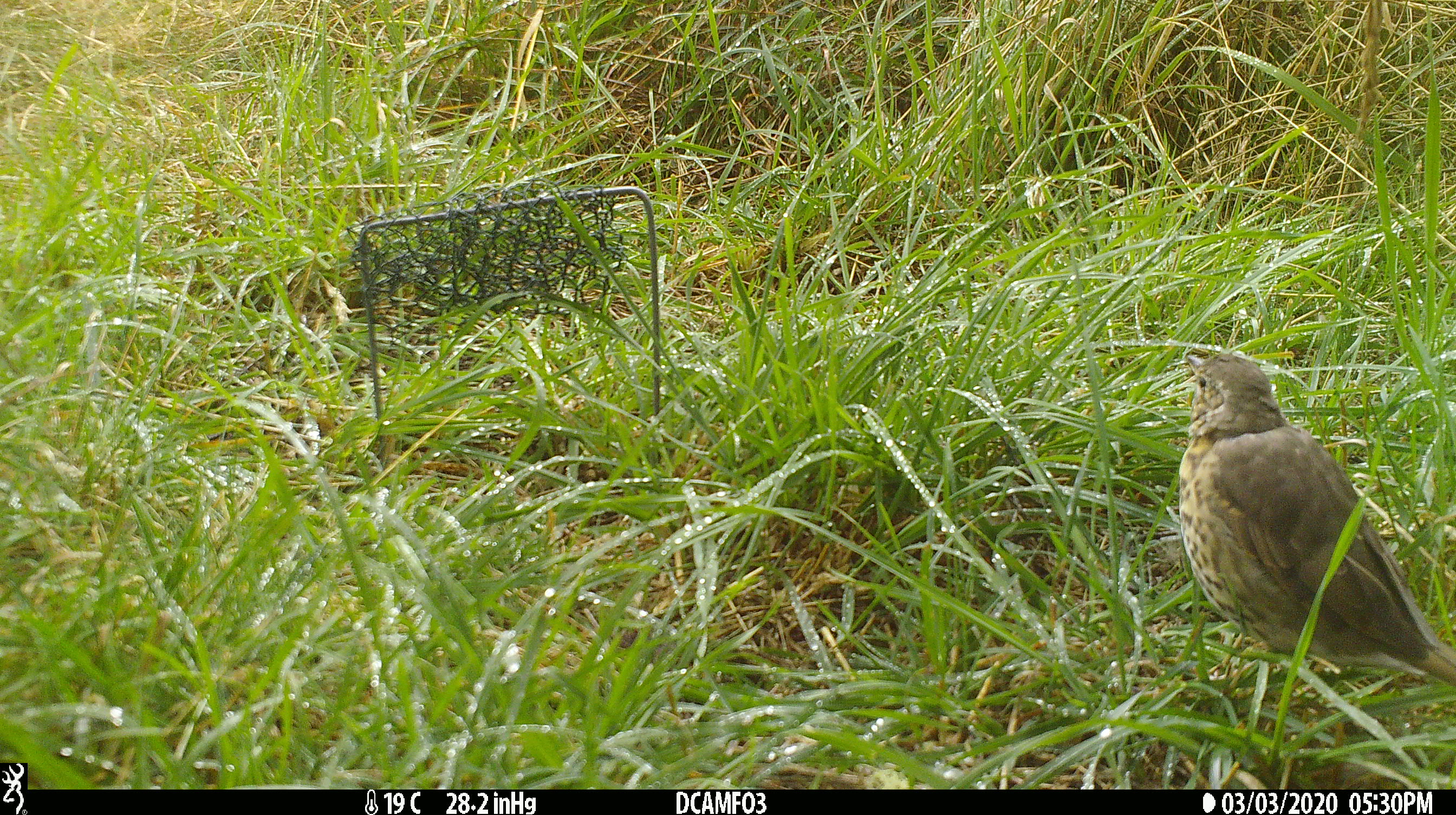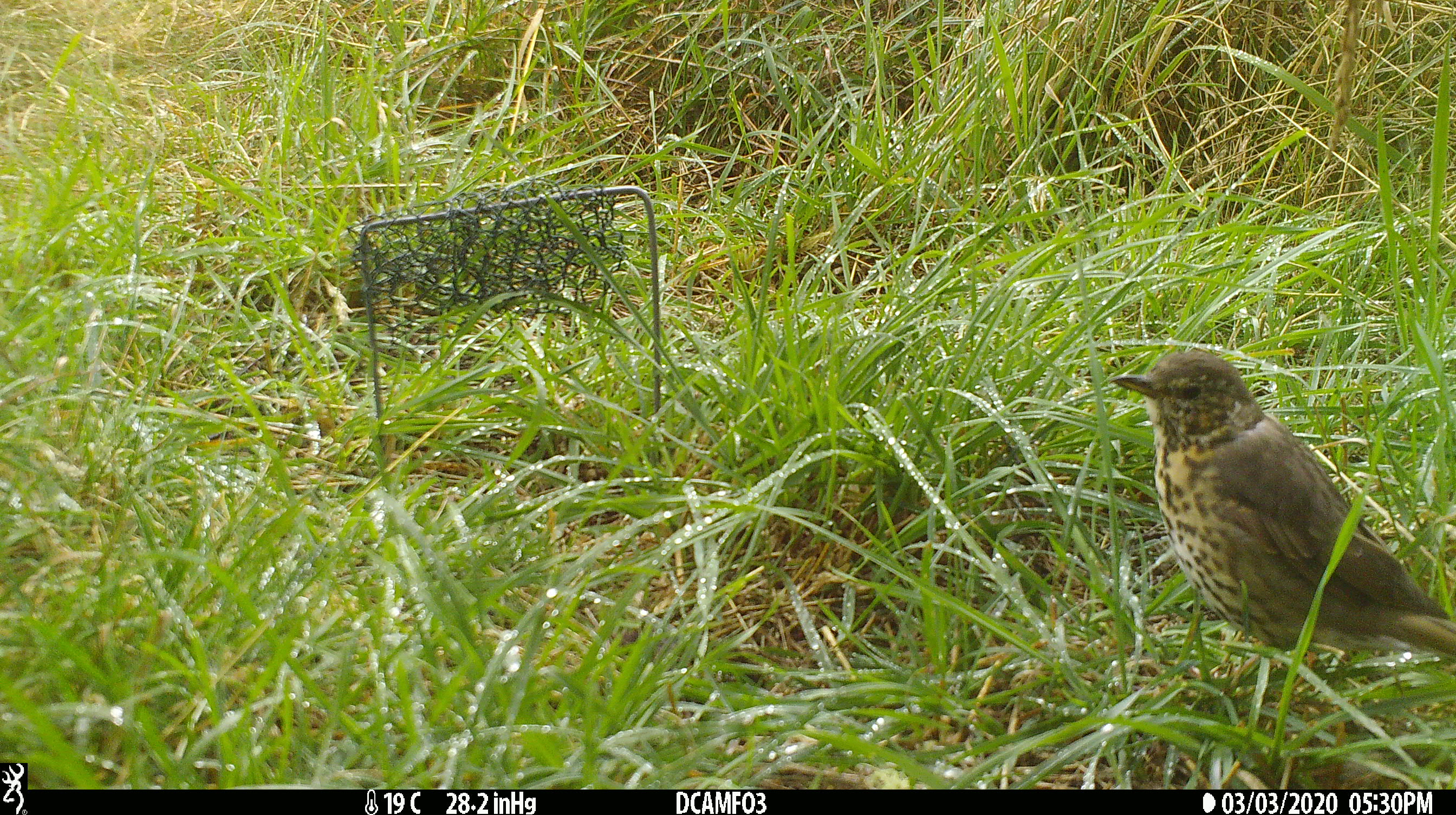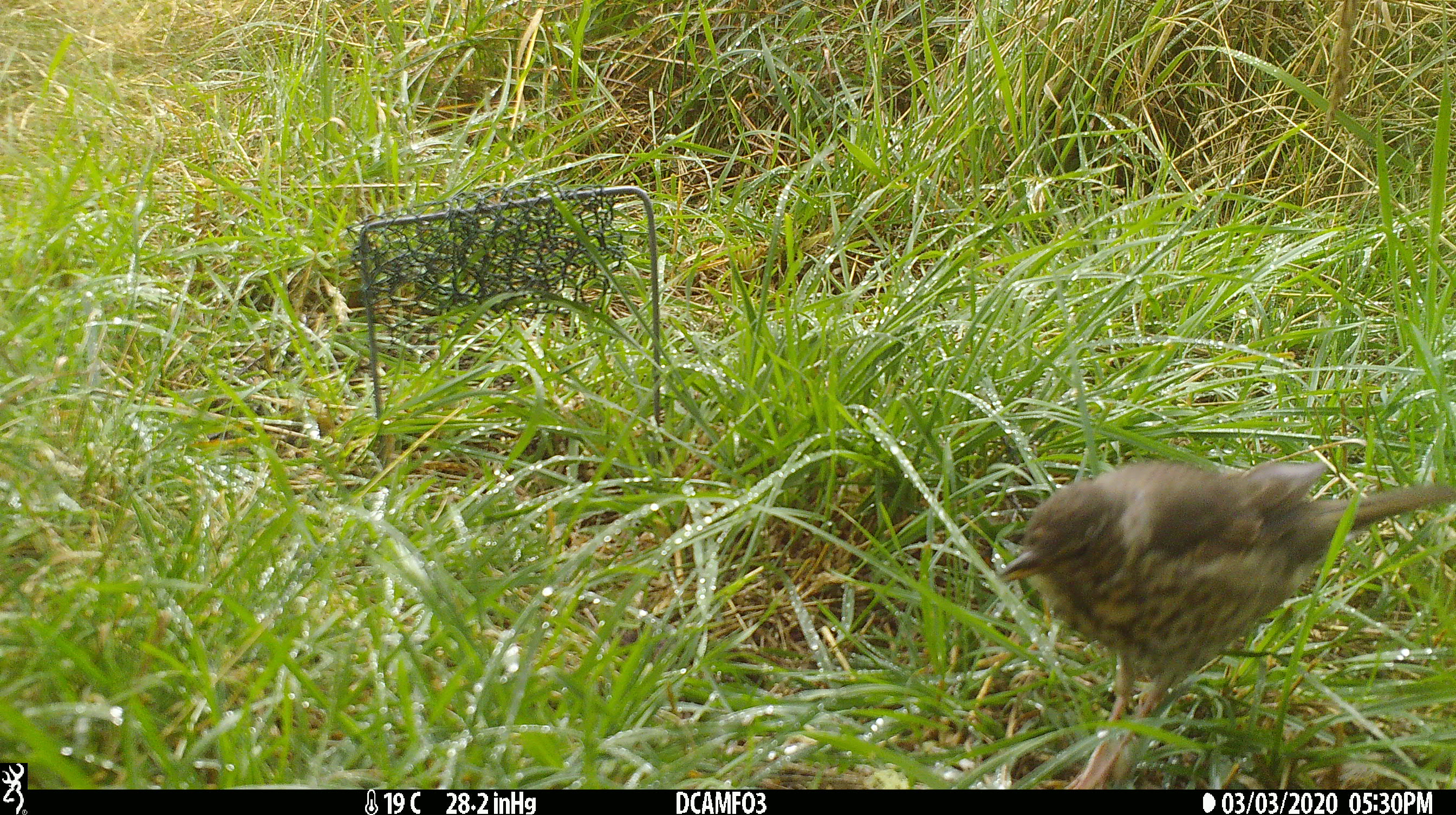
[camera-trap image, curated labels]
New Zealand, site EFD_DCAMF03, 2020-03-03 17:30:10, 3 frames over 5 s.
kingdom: Animalia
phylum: Chordata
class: Aves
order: Passeriformes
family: Turdidae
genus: Turdus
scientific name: Turdus philomelos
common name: song thrush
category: thrush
Thrush (song thrush) (Turdus philomelos).